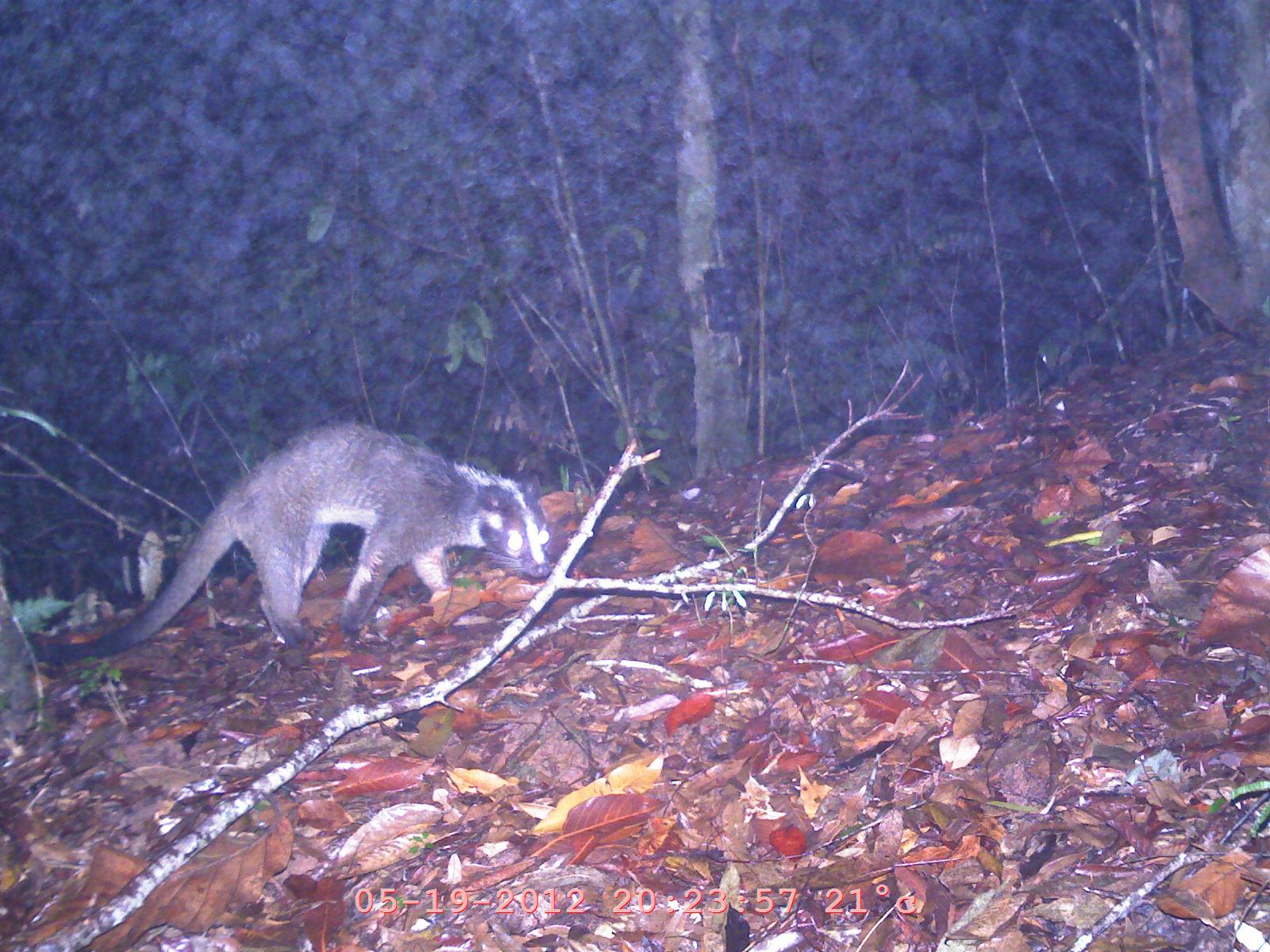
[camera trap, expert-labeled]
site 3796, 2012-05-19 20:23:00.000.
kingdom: Animalia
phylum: Chordata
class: Mammalia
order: Carnivora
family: Viverridae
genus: Paguma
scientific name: Paguma larvata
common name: masked palm civet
Paguma larvata (masked palm civet), count 1.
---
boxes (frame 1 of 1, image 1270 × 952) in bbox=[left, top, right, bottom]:
paguma larvata: bbox=[32, 418, 553, 663]